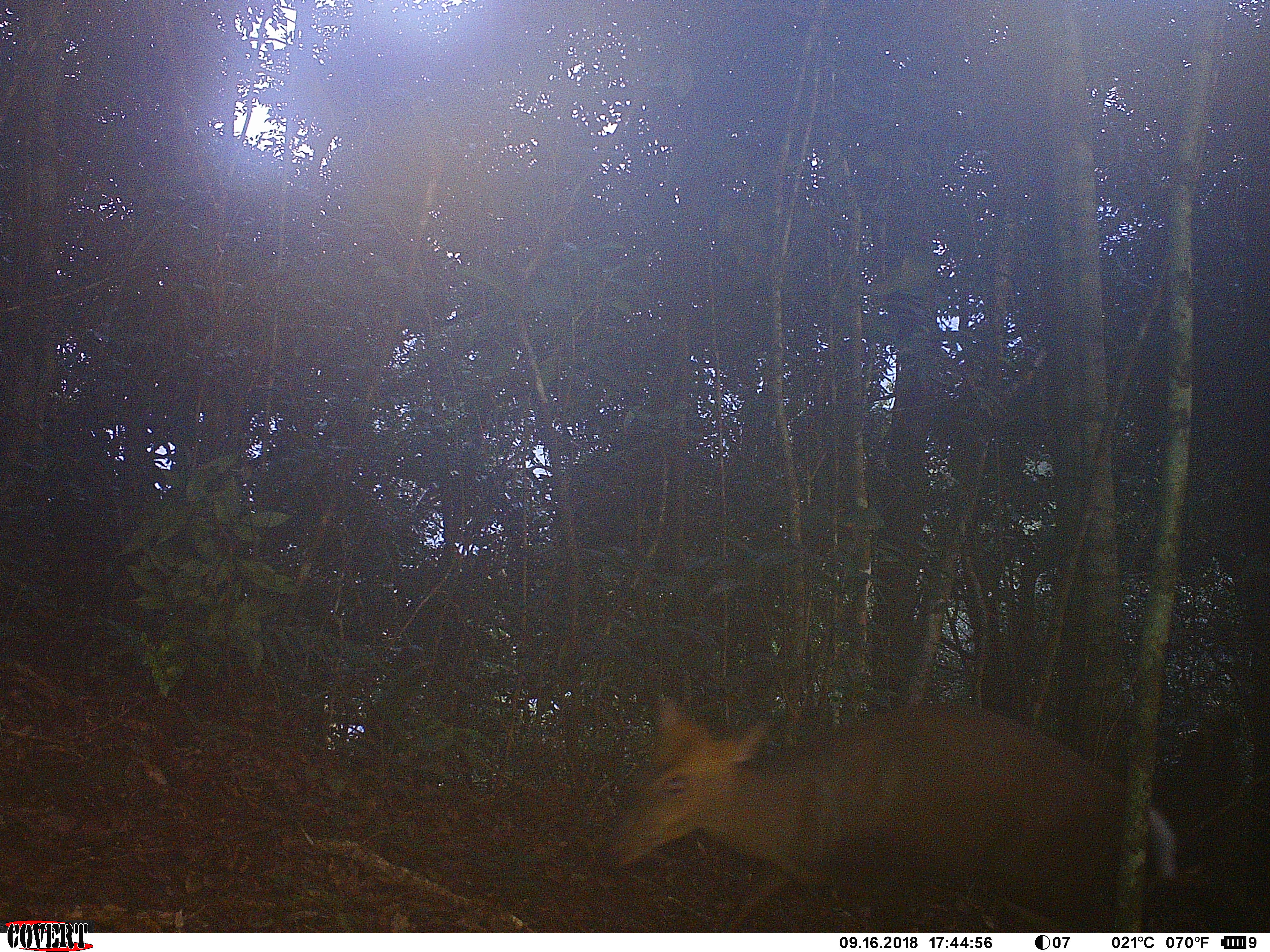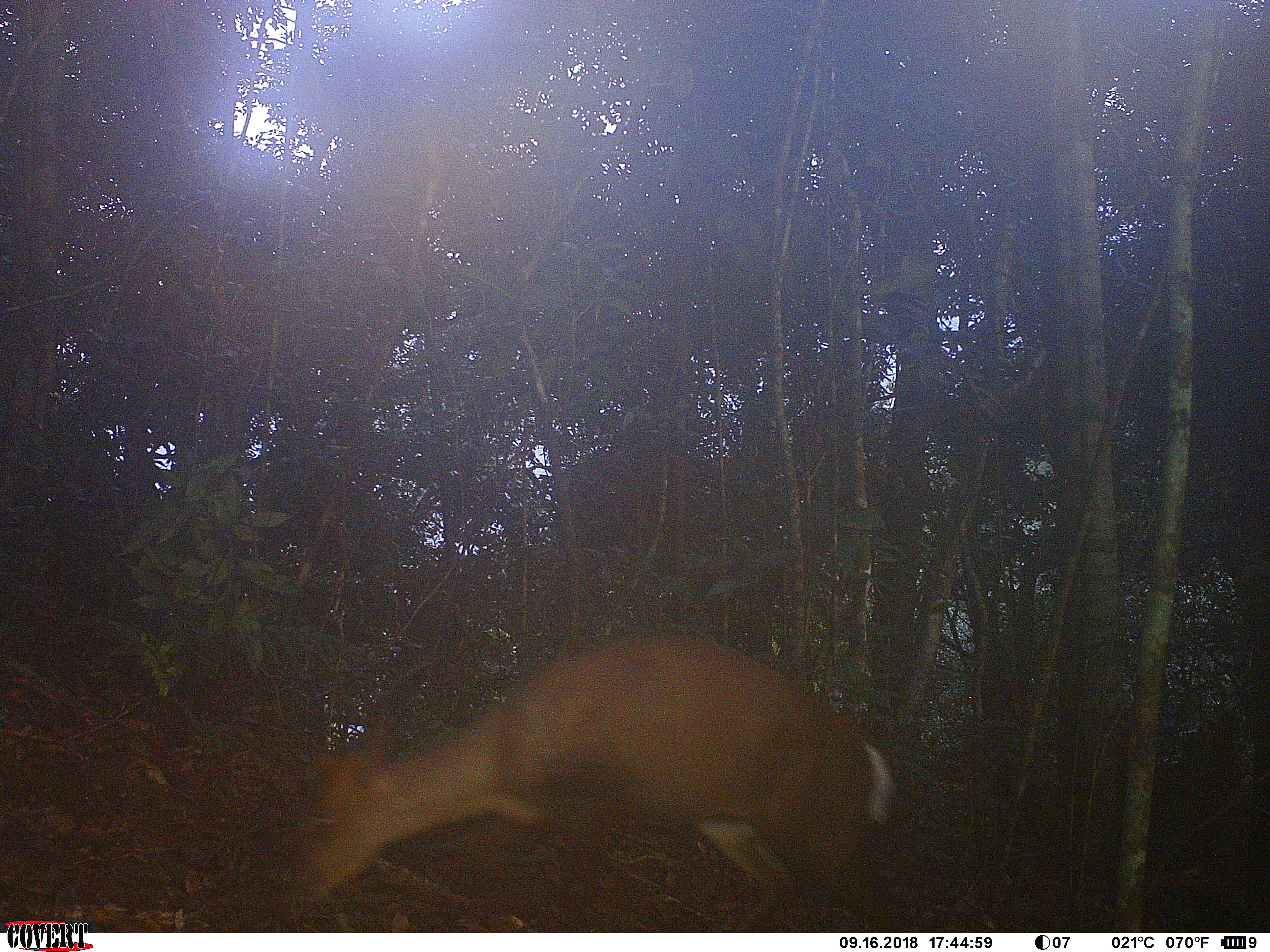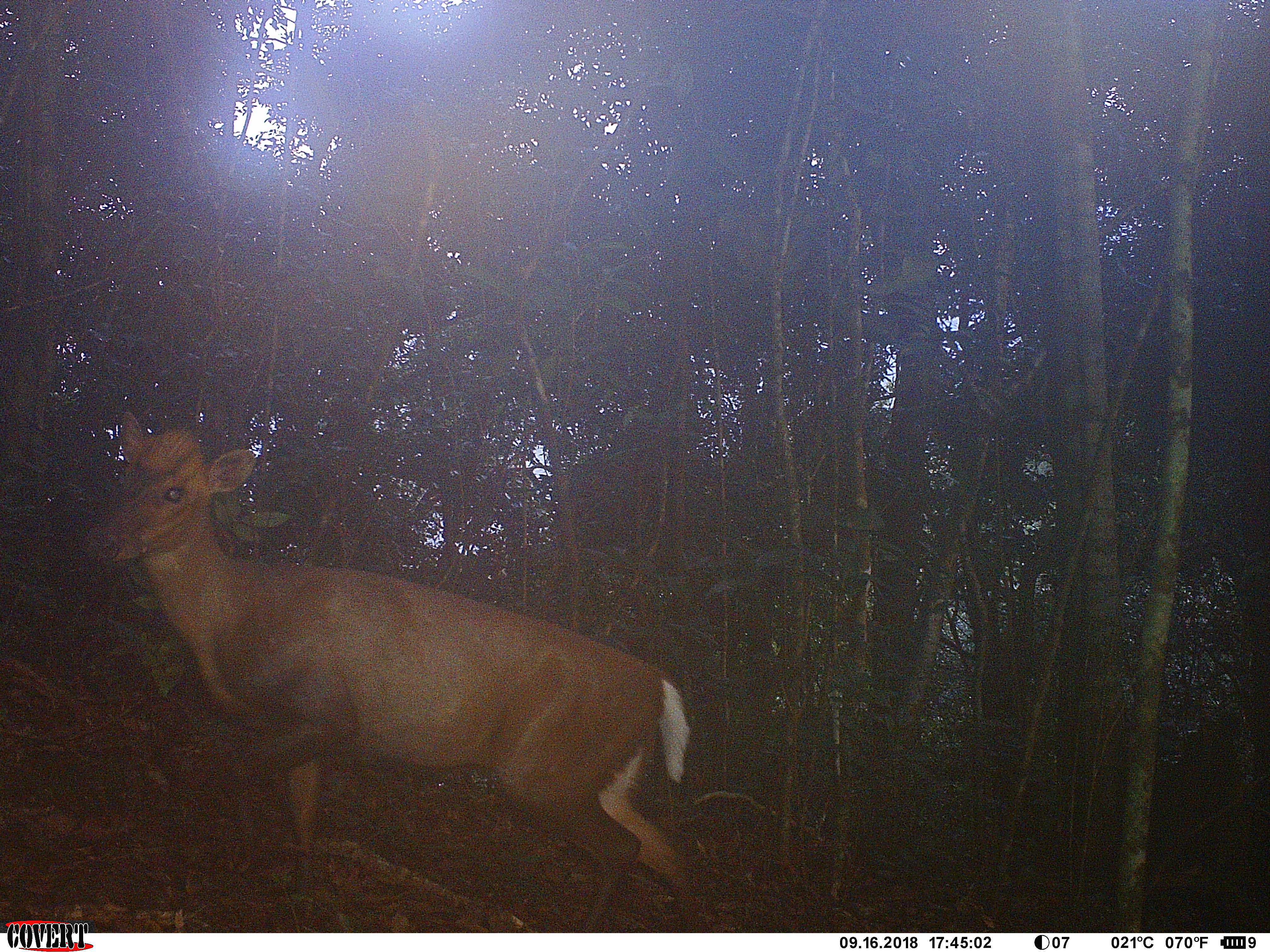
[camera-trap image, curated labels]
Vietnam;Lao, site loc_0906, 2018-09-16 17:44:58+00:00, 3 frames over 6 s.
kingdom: Animalia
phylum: Chordata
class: Mammalia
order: Artiodactyla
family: Cervidae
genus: Muntiacus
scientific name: Muntiacus rooseveltorum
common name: roosevelt's muntjac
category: roosevelts muntjac group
Roosevelts muntjac group (roosevelt's muntjac) (Muntiacus rooseveltorum). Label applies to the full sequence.